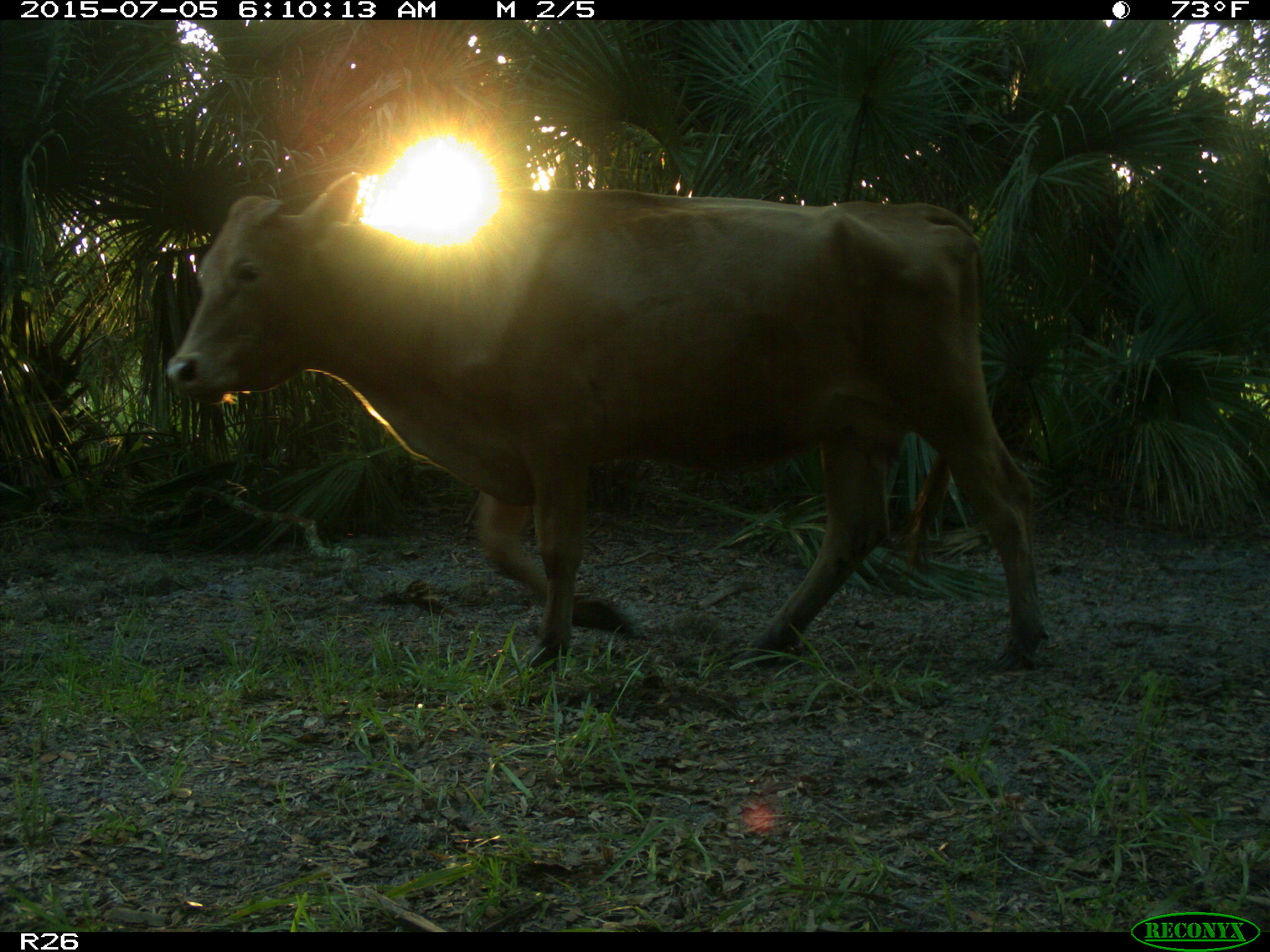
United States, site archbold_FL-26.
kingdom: Animalia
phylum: Chordata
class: Mammalia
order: Artiodactyla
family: Bovidae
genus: Bos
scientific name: Bos taurus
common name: domestic cow